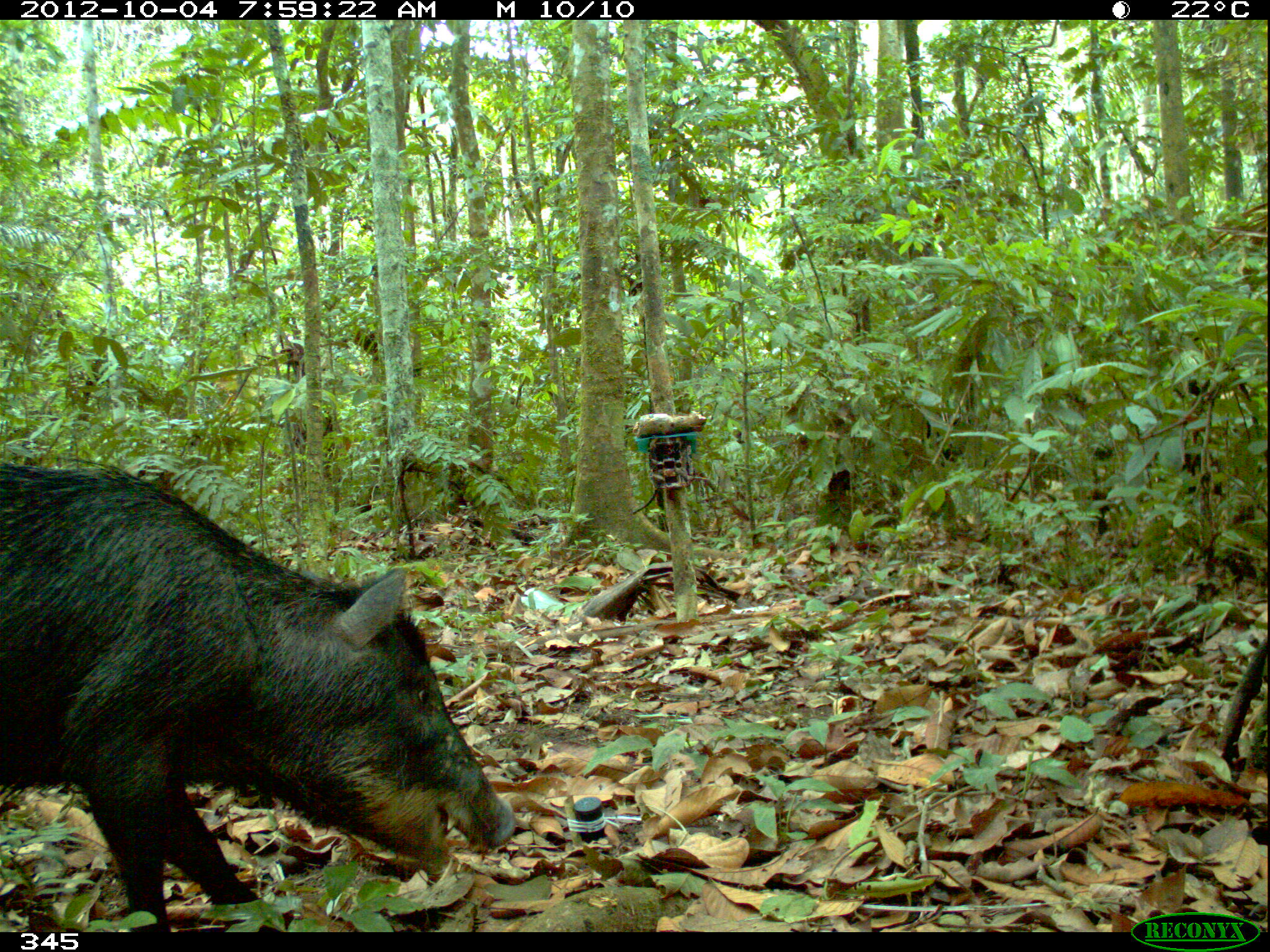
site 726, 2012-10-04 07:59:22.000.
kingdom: Animalia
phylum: Chordata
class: Mammalia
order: Artiodactyla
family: Tayassuidae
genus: Tayassu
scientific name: Tayassu pecari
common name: white-lipped peccary